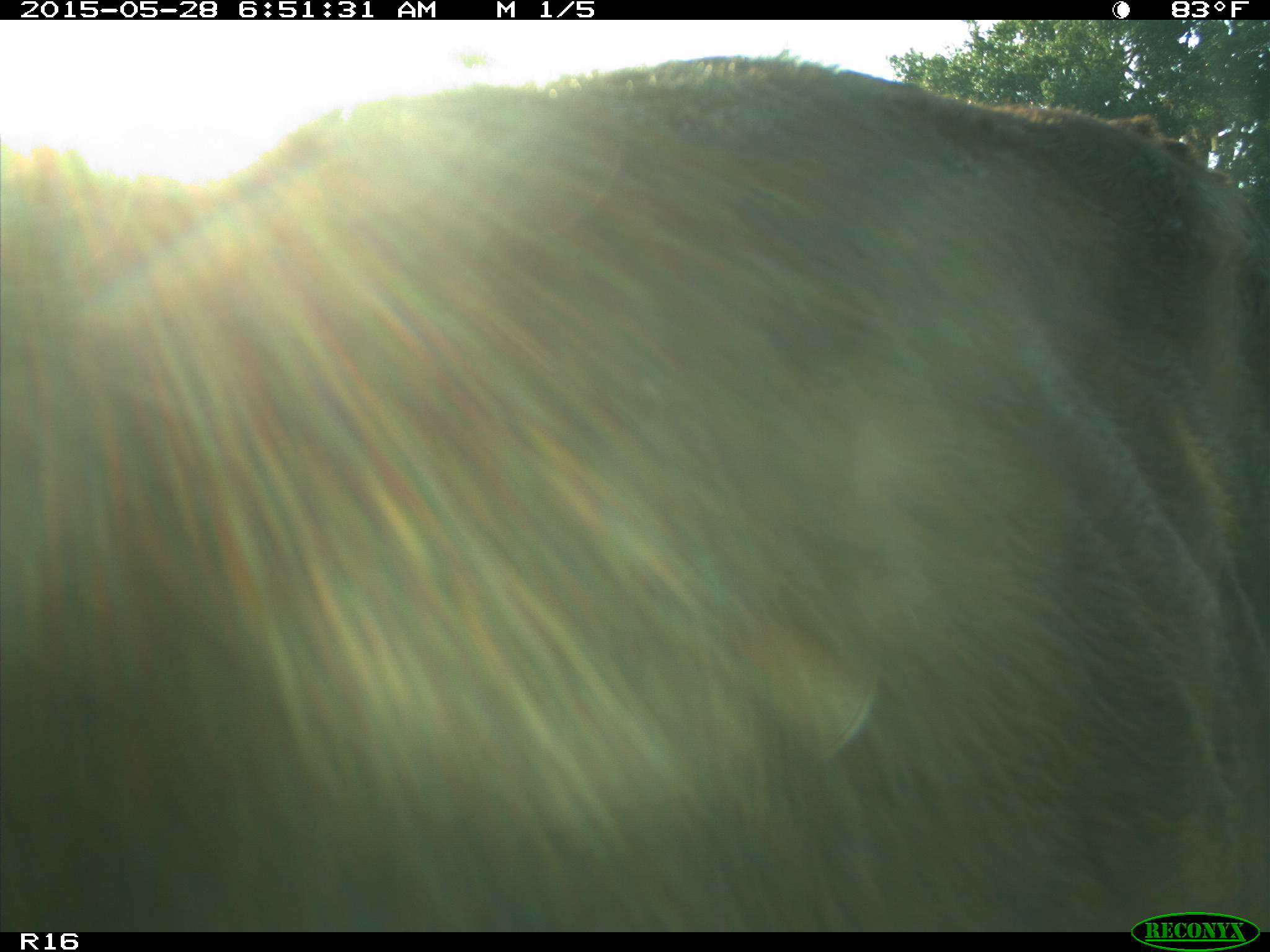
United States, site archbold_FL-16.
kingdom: Animalia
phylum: Chordata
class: Mammalia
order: Artiodactyla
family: Bovidae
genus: Bos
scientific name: Bos taurus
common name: domestic cow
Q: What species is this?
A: Bos taurus (domestic cow).